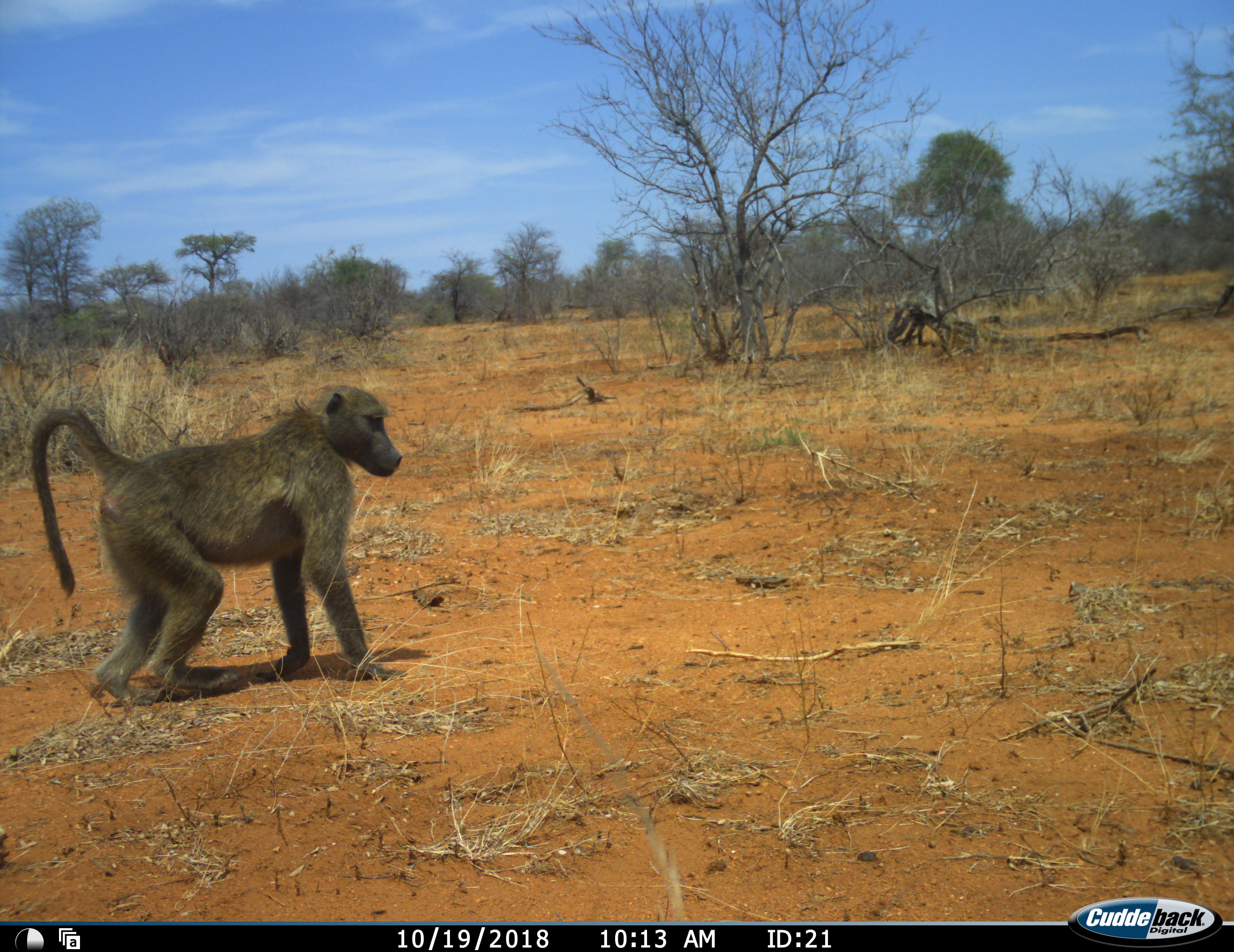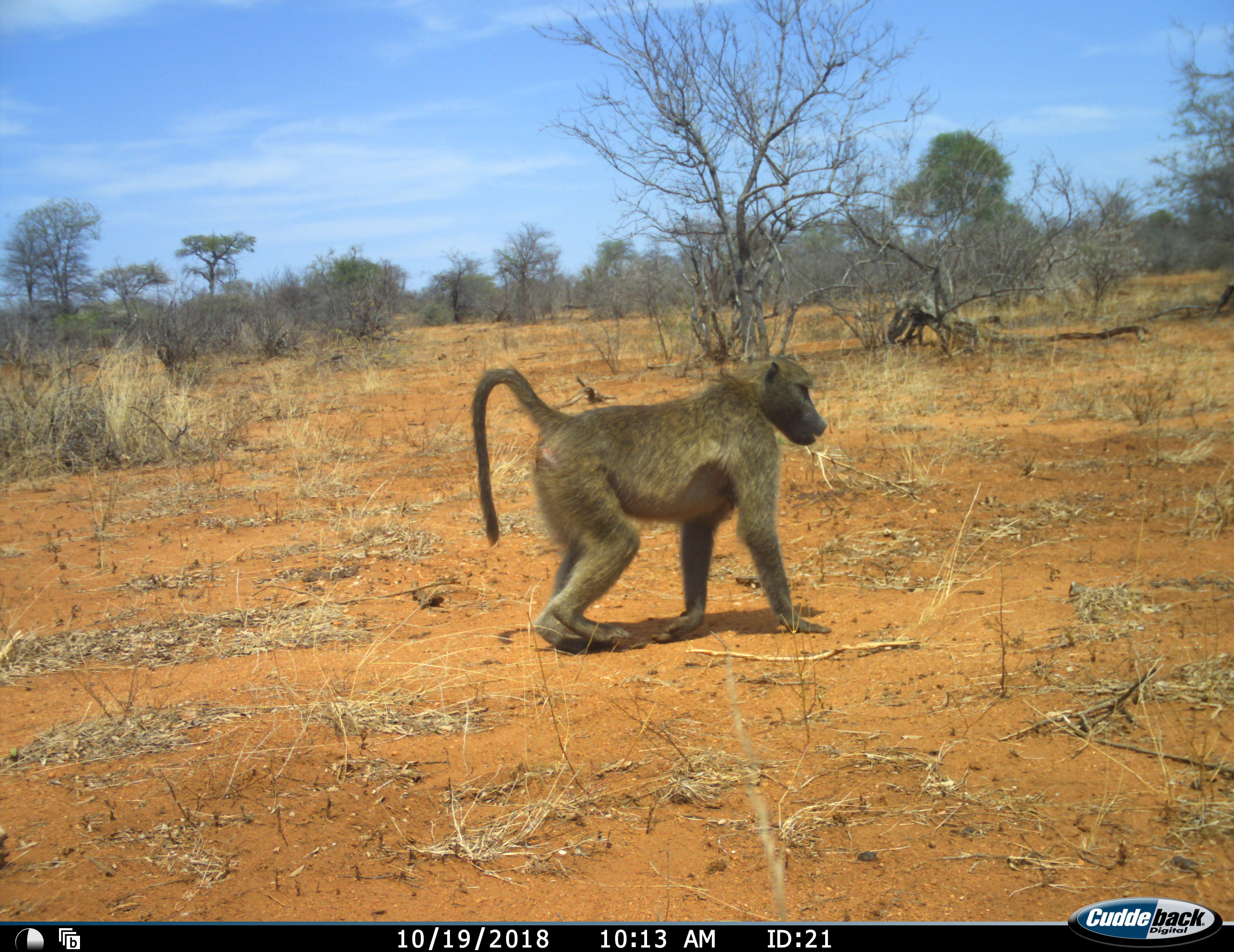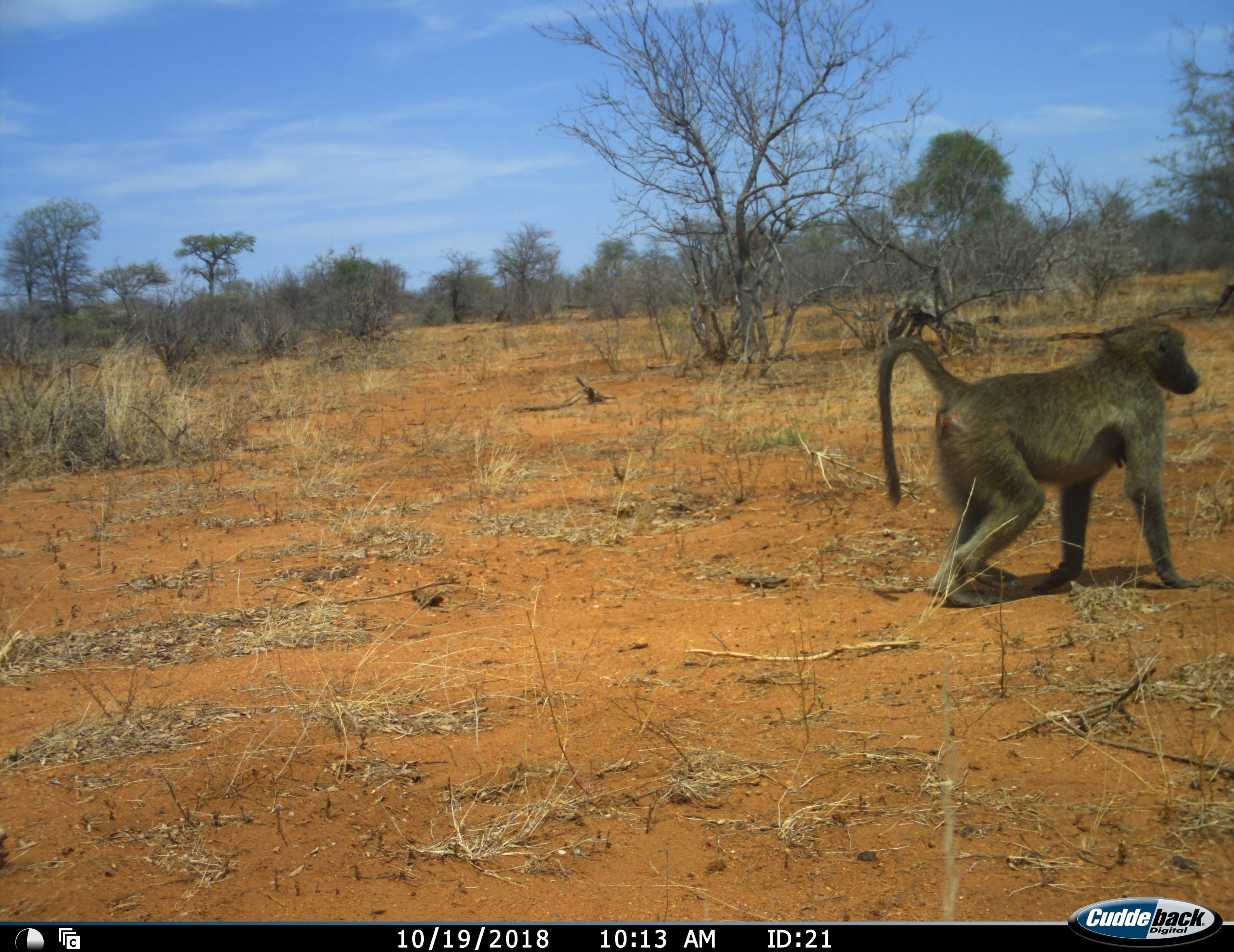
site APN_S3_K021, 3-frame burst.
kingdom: Animalia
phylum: Chordata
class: Mammalia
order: Primates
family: Cercopithecidae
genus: Papio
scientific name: Papio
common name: baboon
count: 1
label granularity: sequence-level